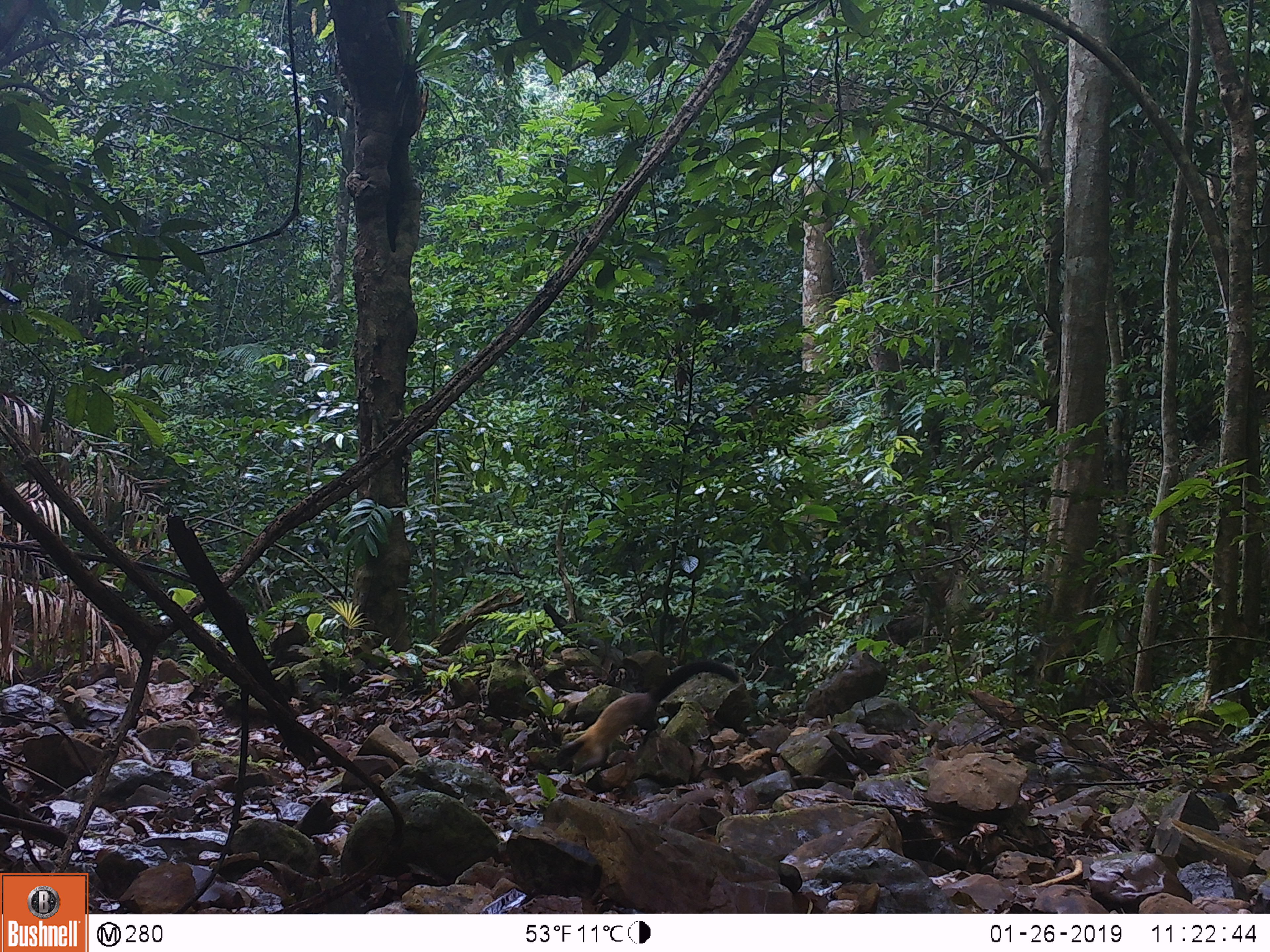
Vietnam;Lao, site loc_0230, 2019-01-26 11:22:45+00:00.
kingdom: Animalia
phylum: Chordata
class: Mammalia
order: Carnivora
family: Mustelidae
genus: Martes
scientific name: Martes flavigula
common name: yellow-throated marten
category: yellow throated marten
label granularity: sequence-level